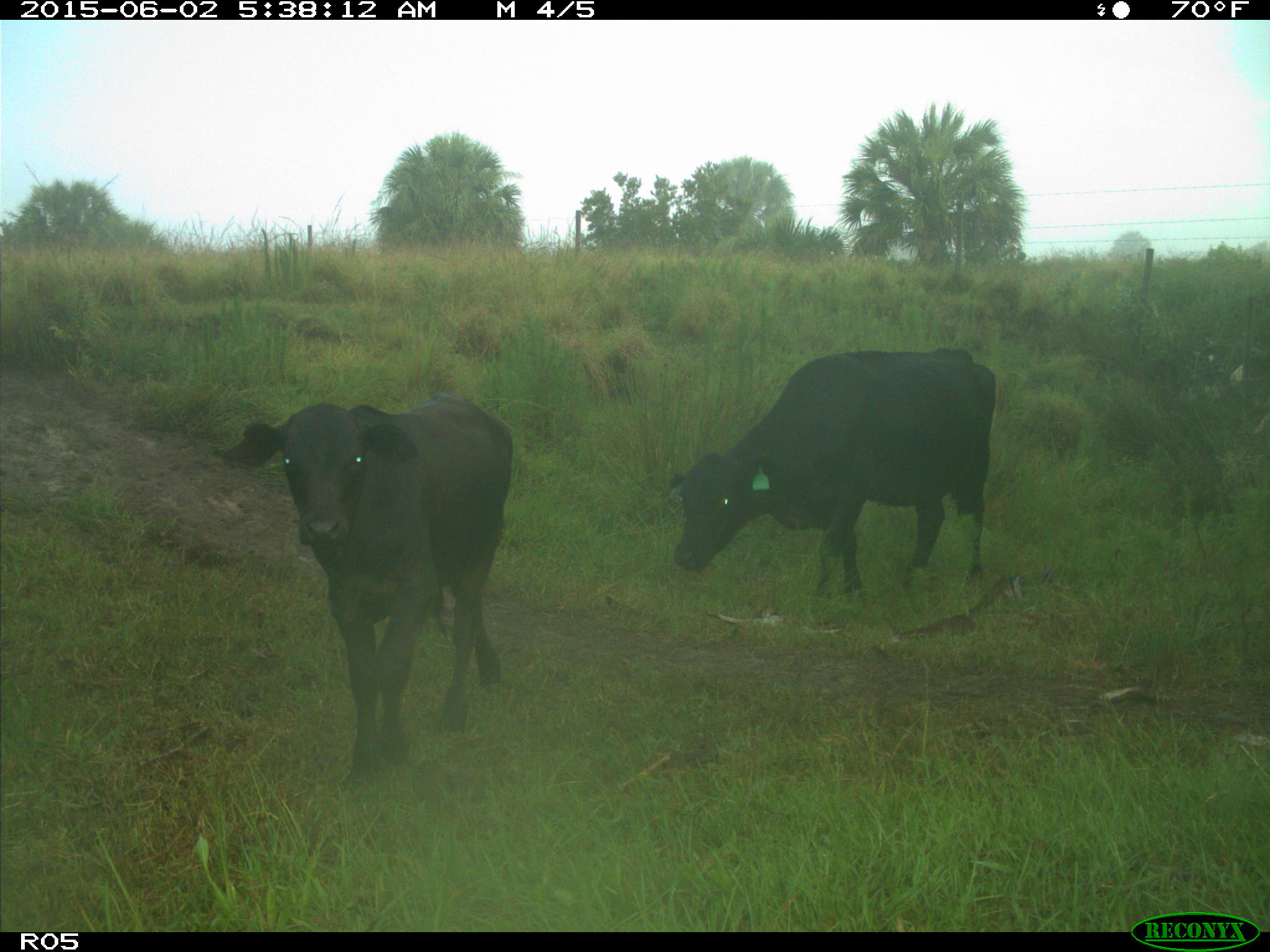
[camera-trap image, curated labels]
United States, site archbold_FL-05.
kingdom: Animalia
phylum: Chordata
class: Mammalia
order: Artiodactyla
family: Bovidae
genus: Bos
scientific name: Bos taurus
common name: domestic cow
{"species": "Bos taurus (domestic cow)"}